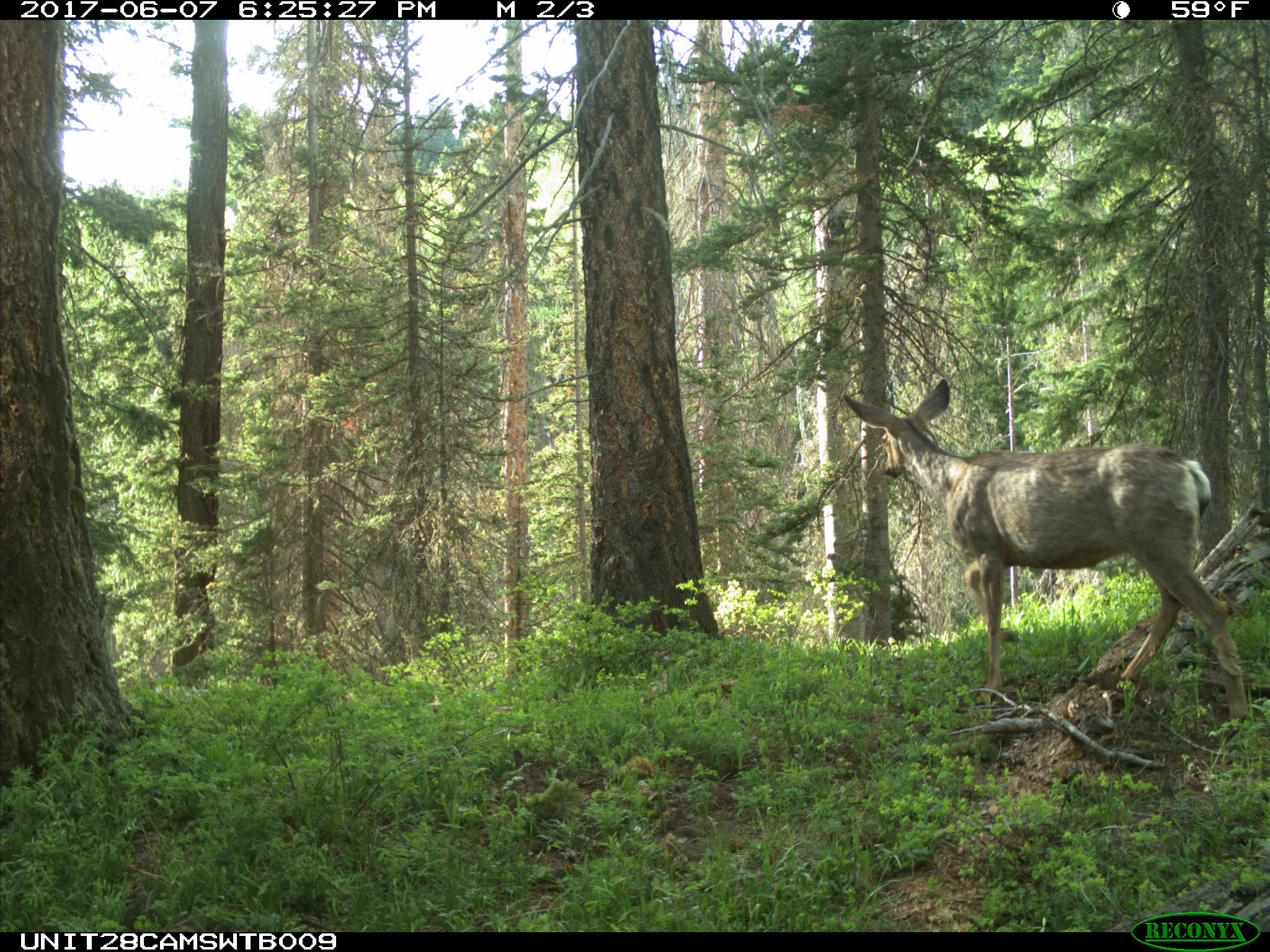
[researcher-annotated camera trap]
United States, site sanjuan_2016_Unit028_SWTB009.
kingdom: Animalia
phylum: Chordata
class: Mammalia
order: Artiodactyla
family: Cervidae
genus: Odocoileus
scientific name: Odocoileus hemionus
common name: mule deer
Odocoileus hemionus (mule deer).